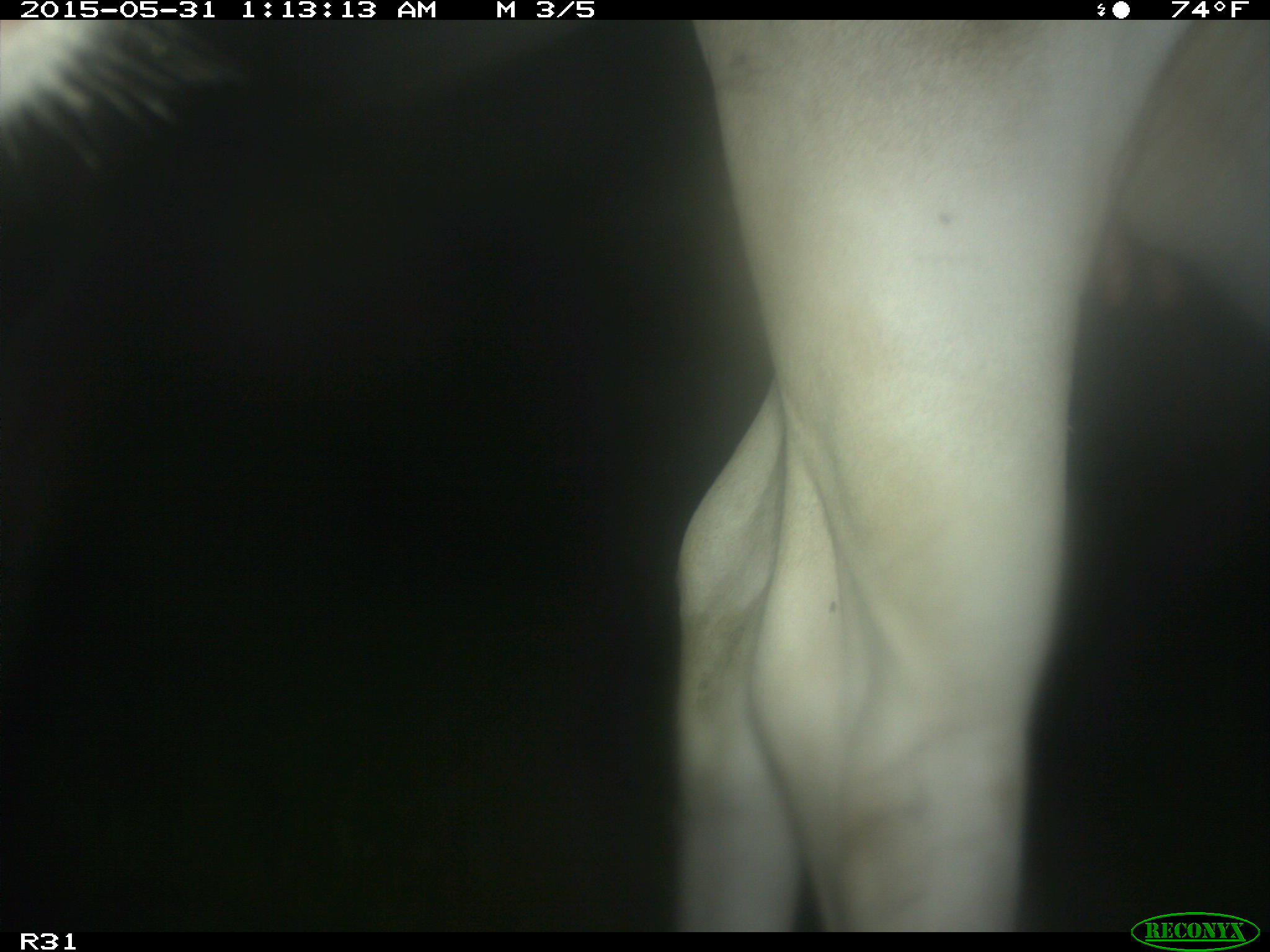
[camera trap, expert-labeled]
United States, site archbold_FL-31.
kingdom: Animalia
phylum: Chordata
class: Mammalia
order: Artiodactyla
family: Bovidae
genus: Bos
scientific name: Bos taurus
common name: domestic cow